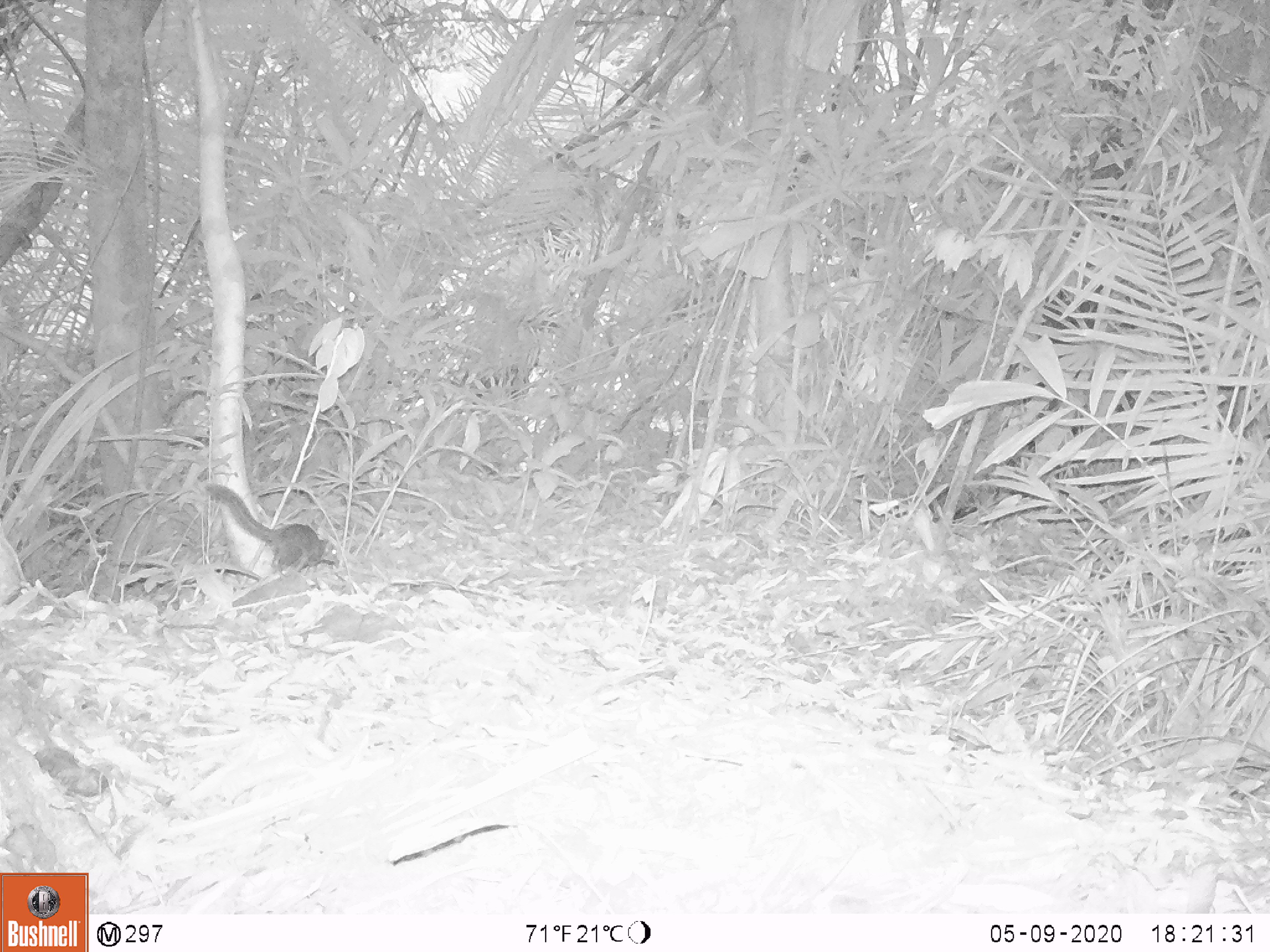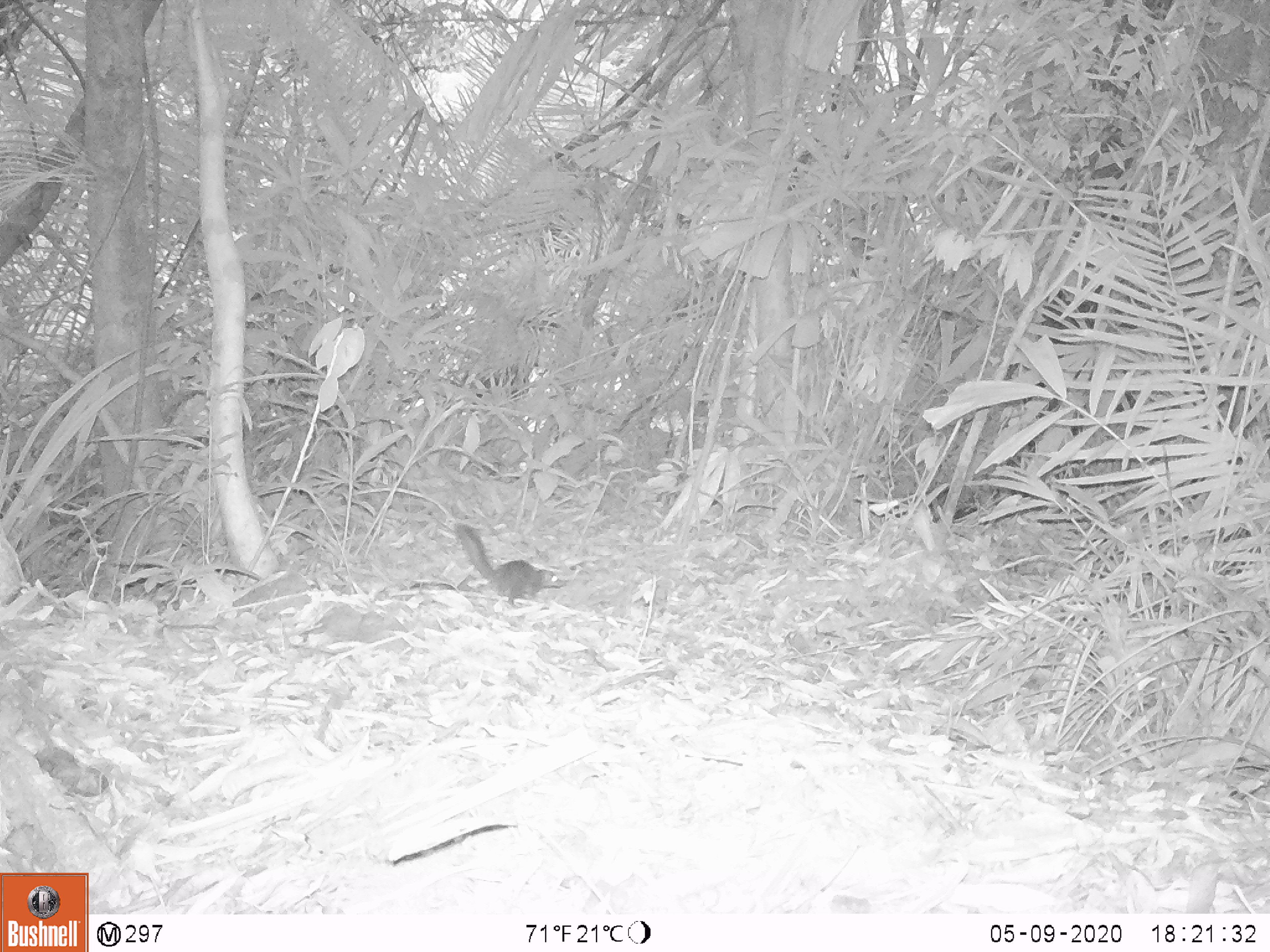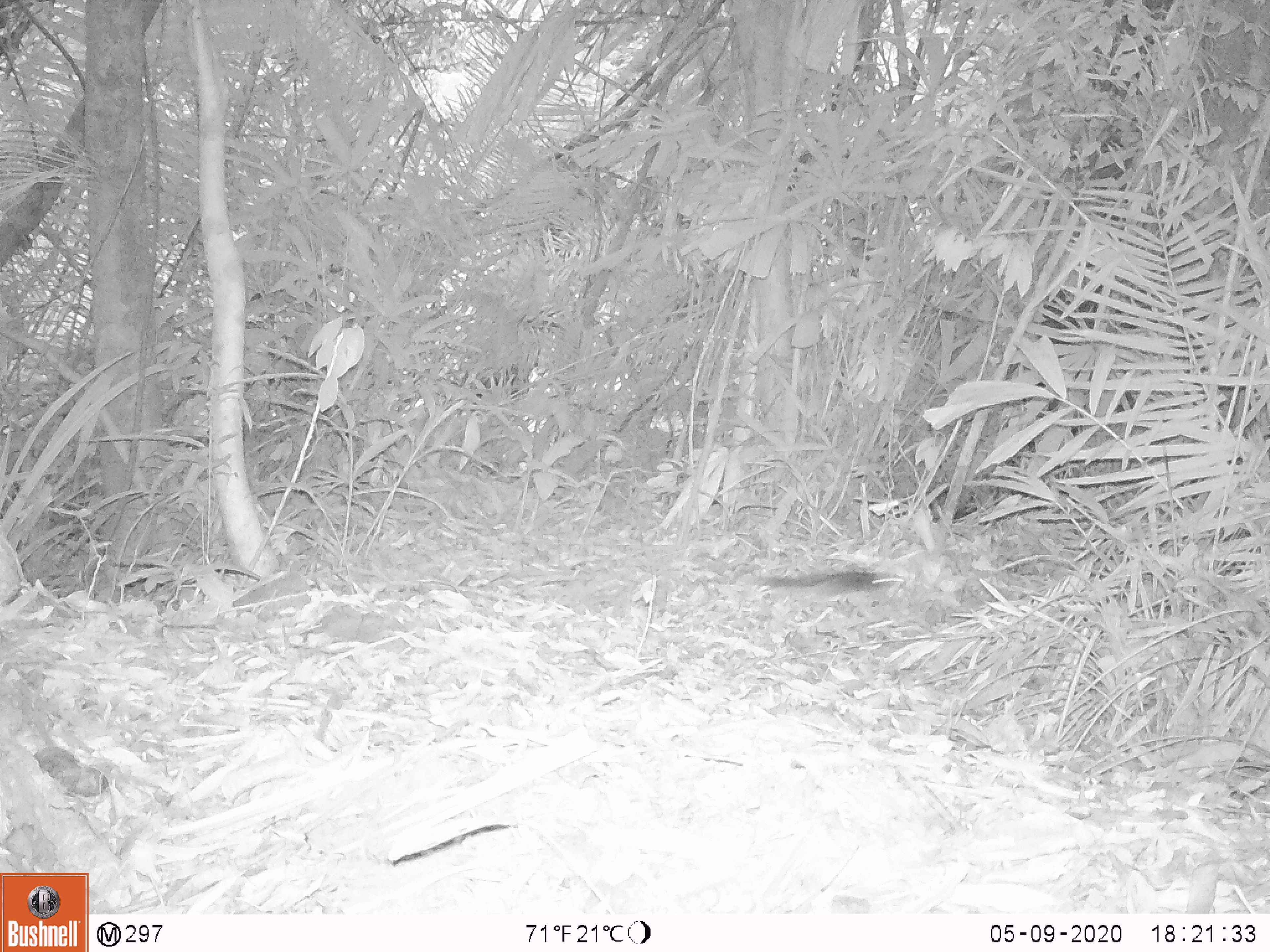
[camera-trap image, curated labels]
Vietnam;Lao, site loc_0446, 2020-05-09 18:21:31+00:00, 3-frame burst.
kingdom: Animalia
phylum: Chordata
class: Mammalia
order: Rodentia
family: Sciuridae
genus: Dremomys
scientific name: Dremomys rufigenis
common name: red-cheeked squirrel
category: red cheeked squirrel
Red cheeked squirrel (red-cheeked squirrel) (Dremomys rufigenis). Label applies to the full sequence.